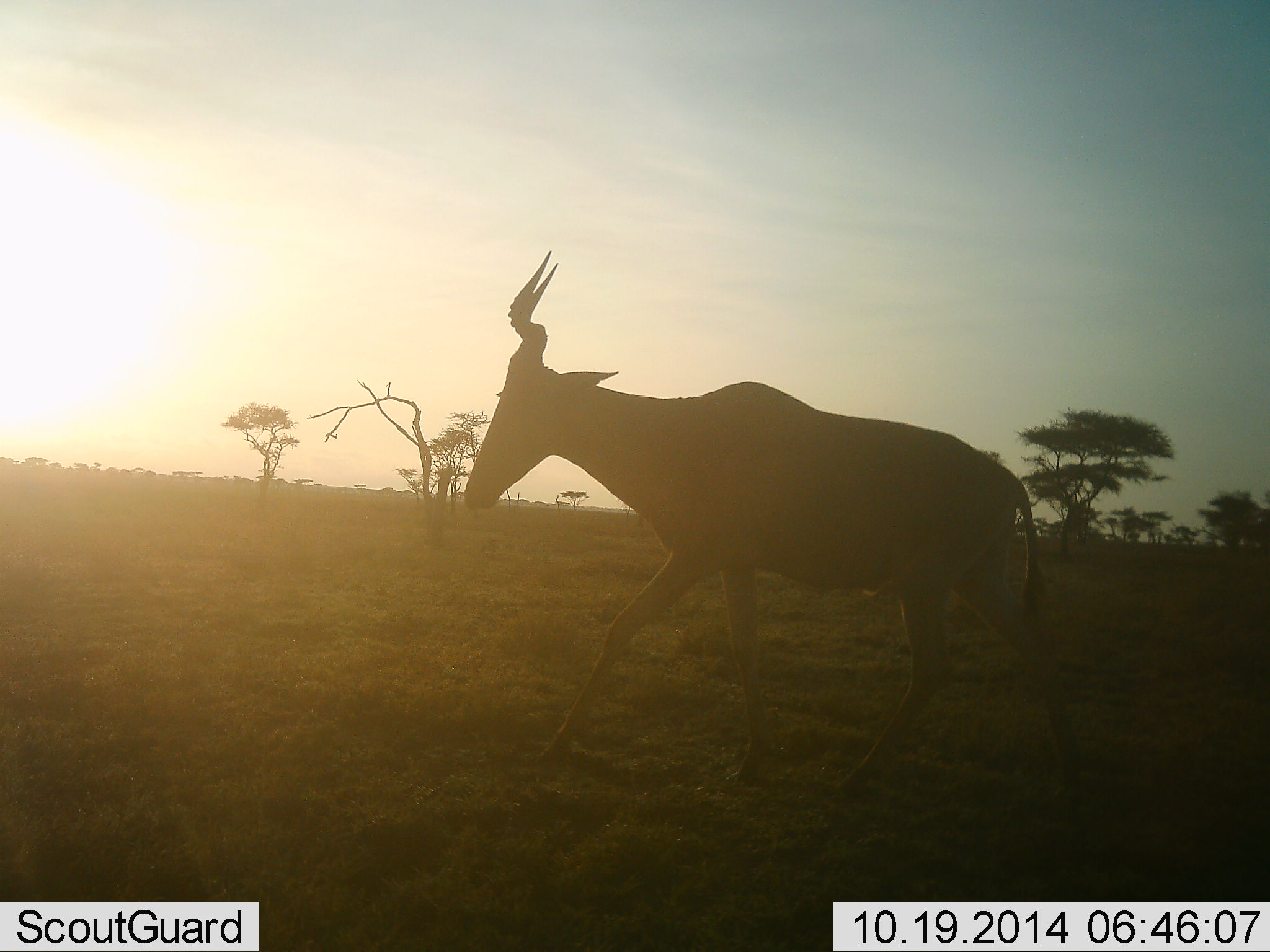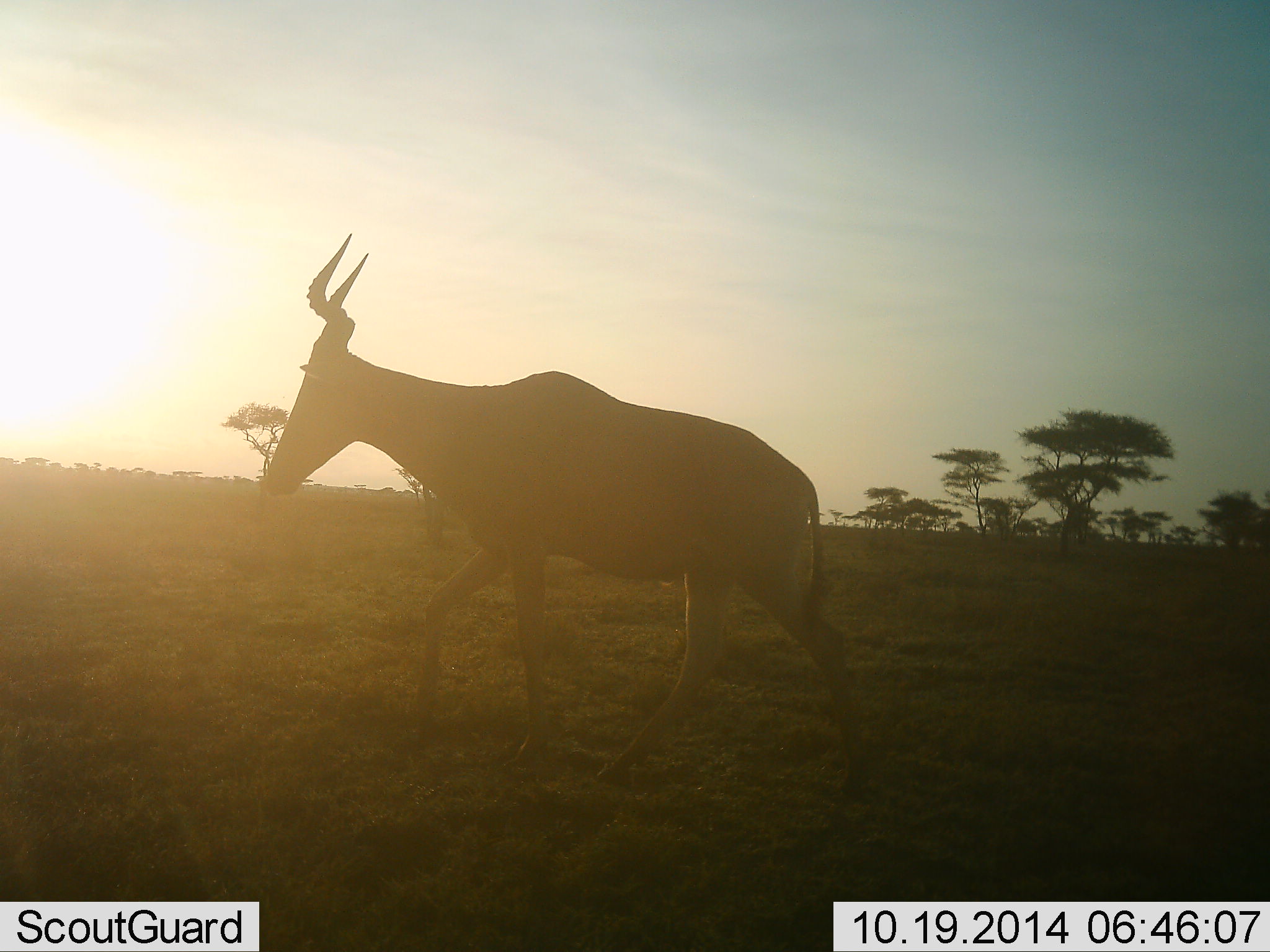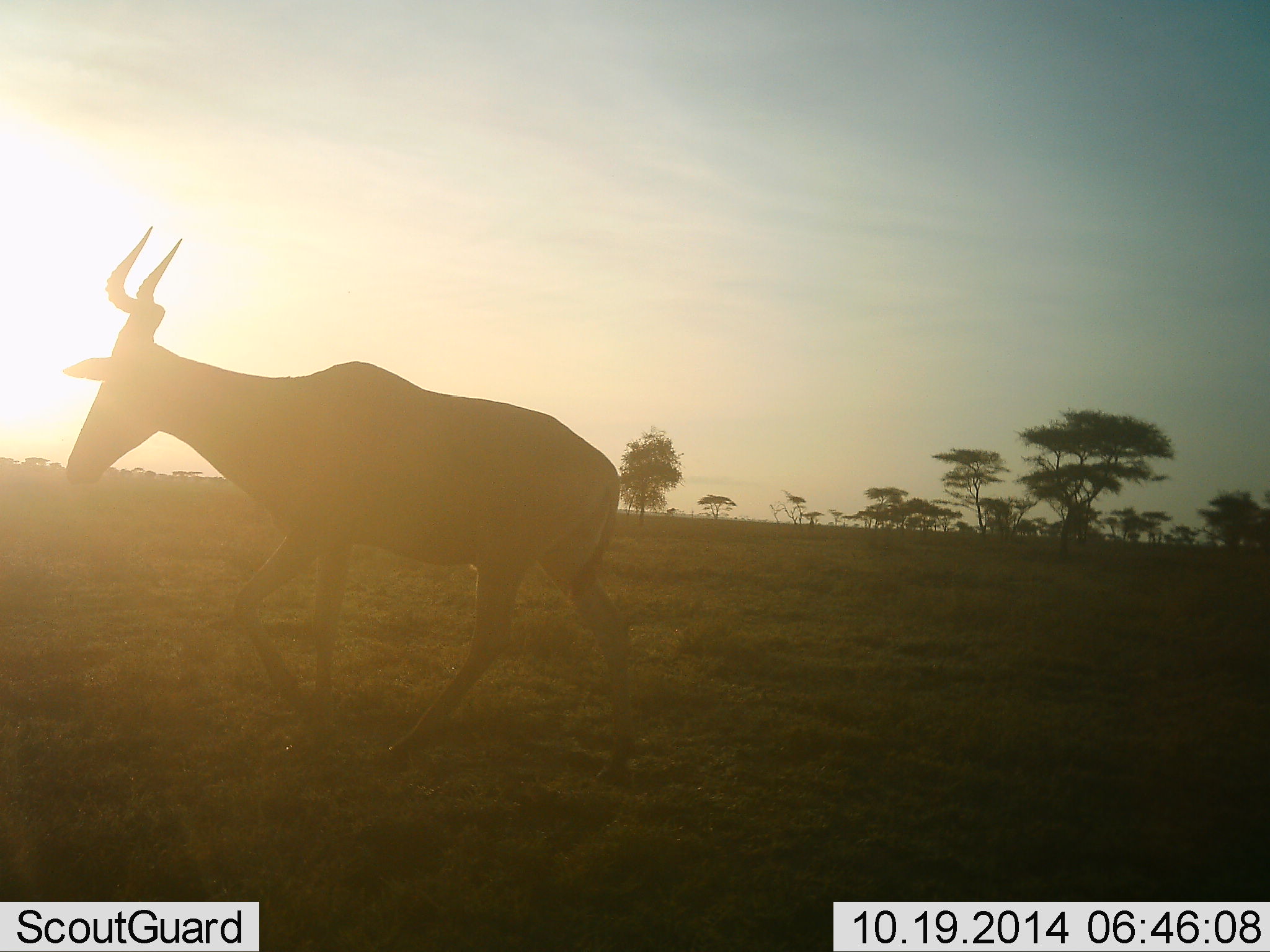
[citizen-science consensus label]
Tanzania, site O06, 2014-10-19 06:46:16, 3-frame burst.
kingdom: Animalia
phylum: Chordata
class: Mammalia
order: Artiodactyla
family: Bovidae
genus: Alcelaphus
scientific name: Alcelaphus buselaphus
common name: hartebeest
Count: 1.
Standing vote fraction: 0%.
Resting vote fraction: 0%.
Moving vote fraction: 100%.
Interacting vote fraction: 0%.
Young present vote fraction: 0%.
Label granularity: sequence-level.